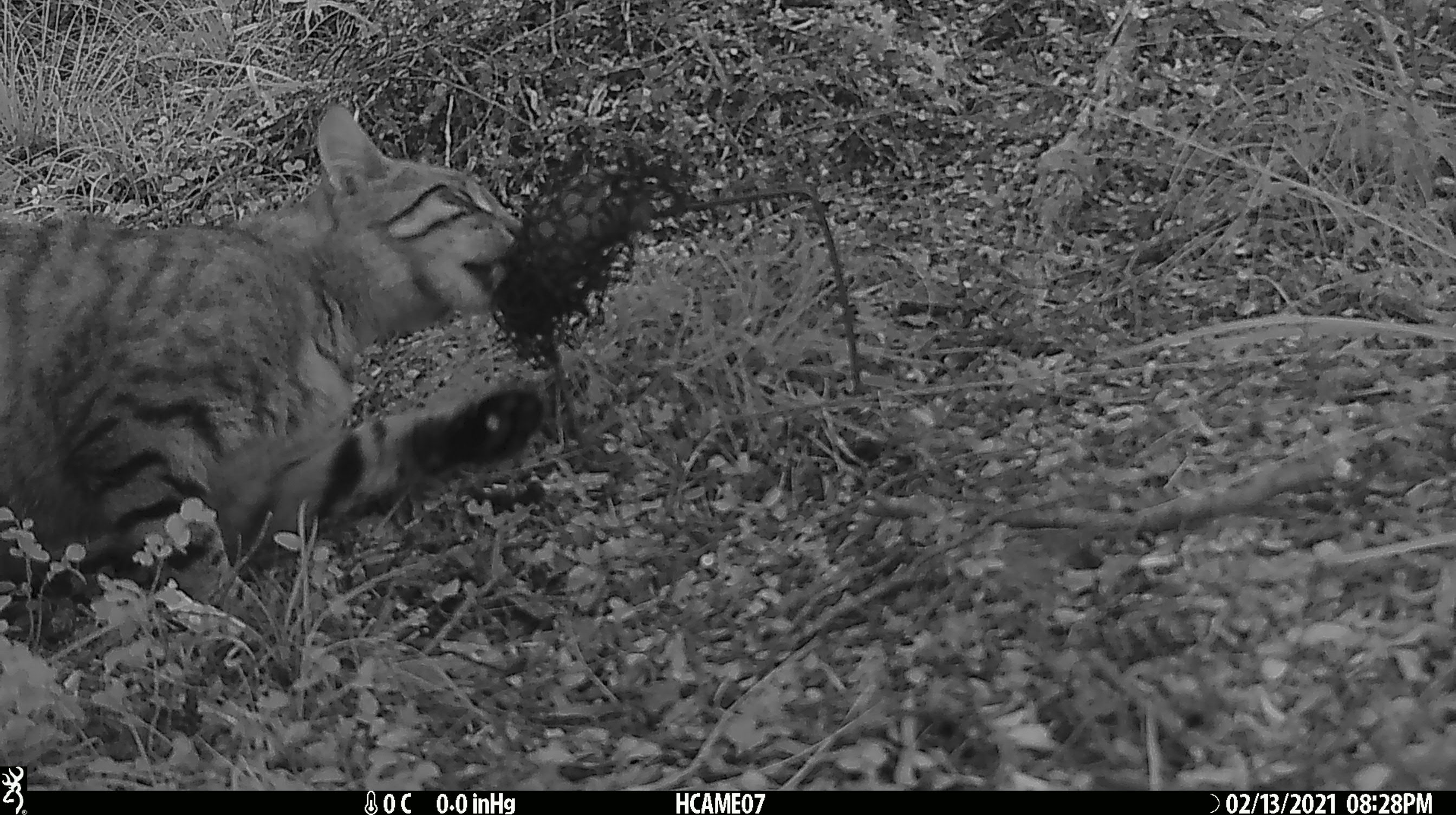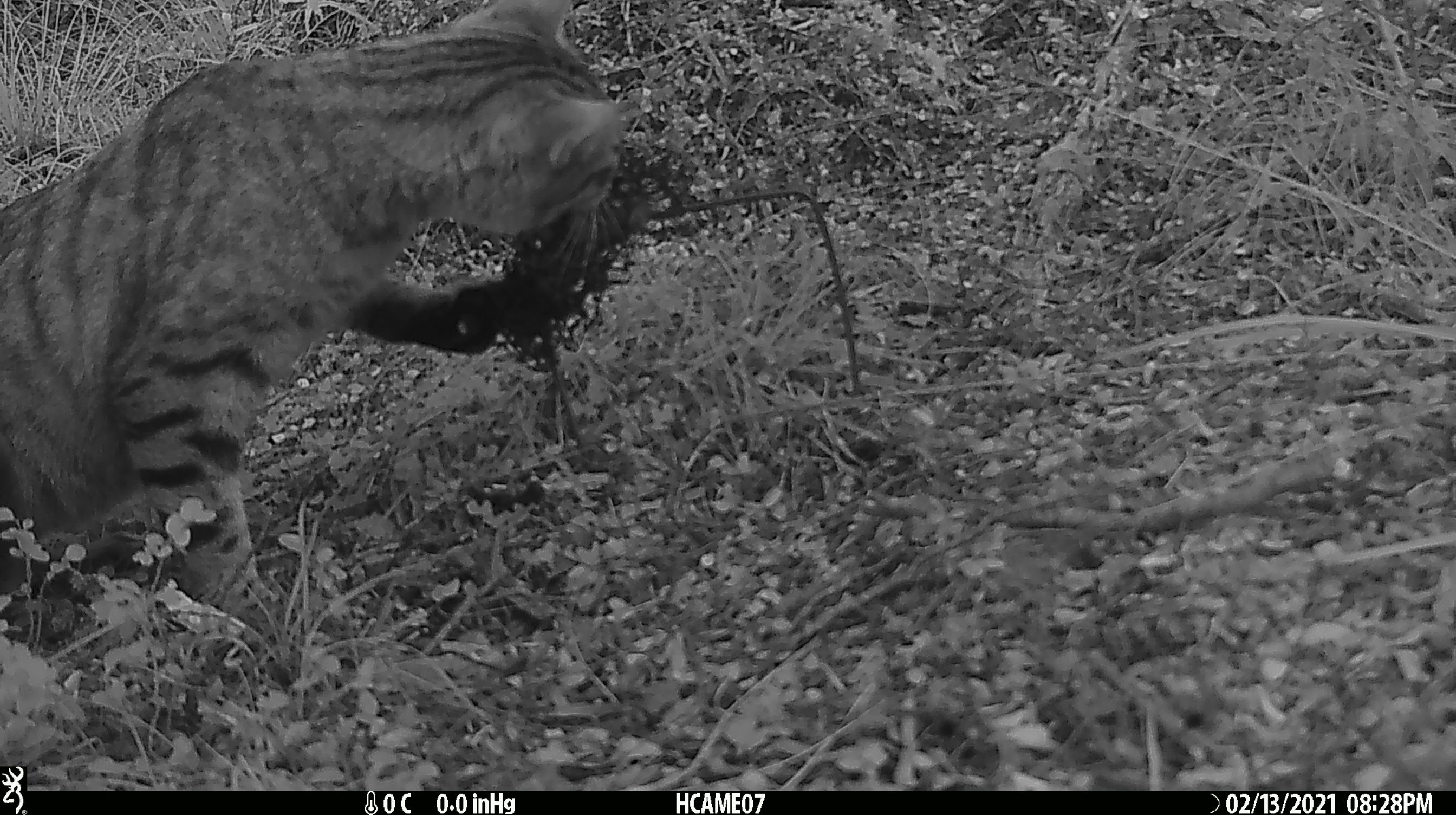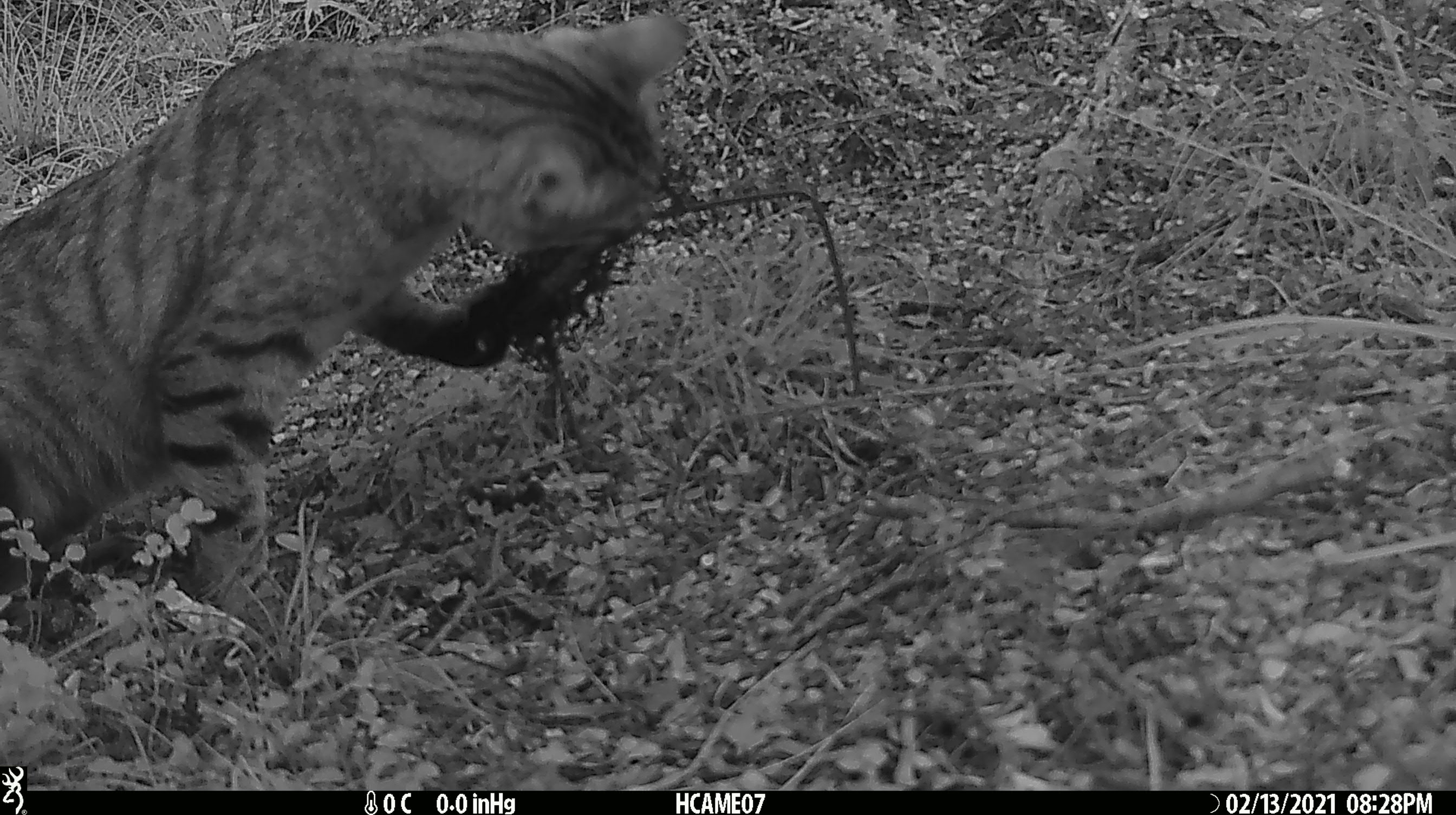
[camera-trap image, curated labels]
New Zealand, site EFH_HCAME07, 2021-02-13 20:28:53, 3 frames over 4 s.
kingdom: Animalia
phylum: Chordata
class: Mammalia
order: Carnivora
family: Felidae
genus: Felis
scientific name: Felis catus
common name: domestic cat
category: cat